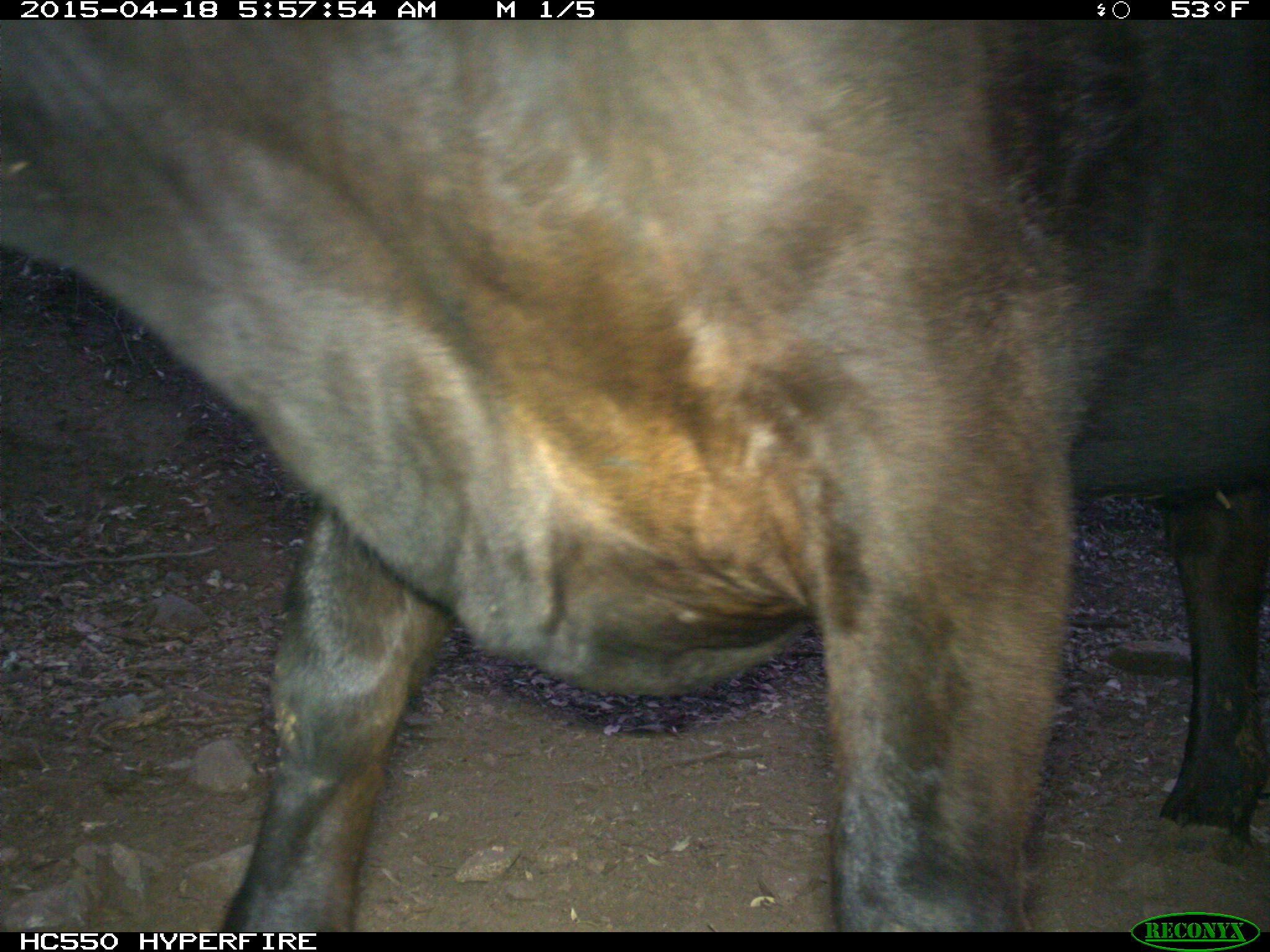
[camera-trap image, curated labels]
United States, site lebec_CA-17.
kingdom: Animalia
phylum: Chordata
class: Mammalia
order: Artiodactyla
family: Bovidae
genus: Bos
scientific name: Bos taurus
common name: domestic cow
Bos taurus (domestic cow).